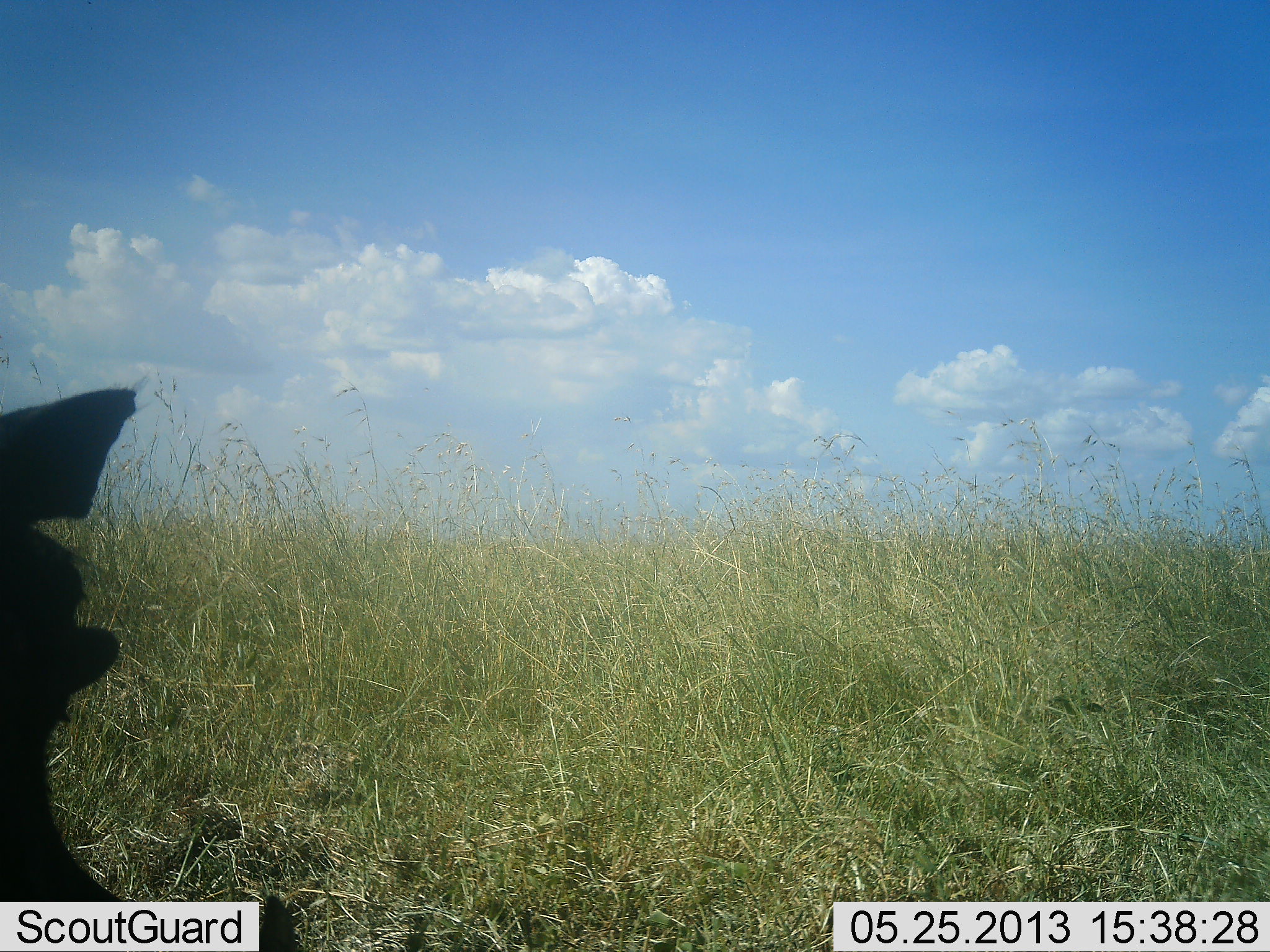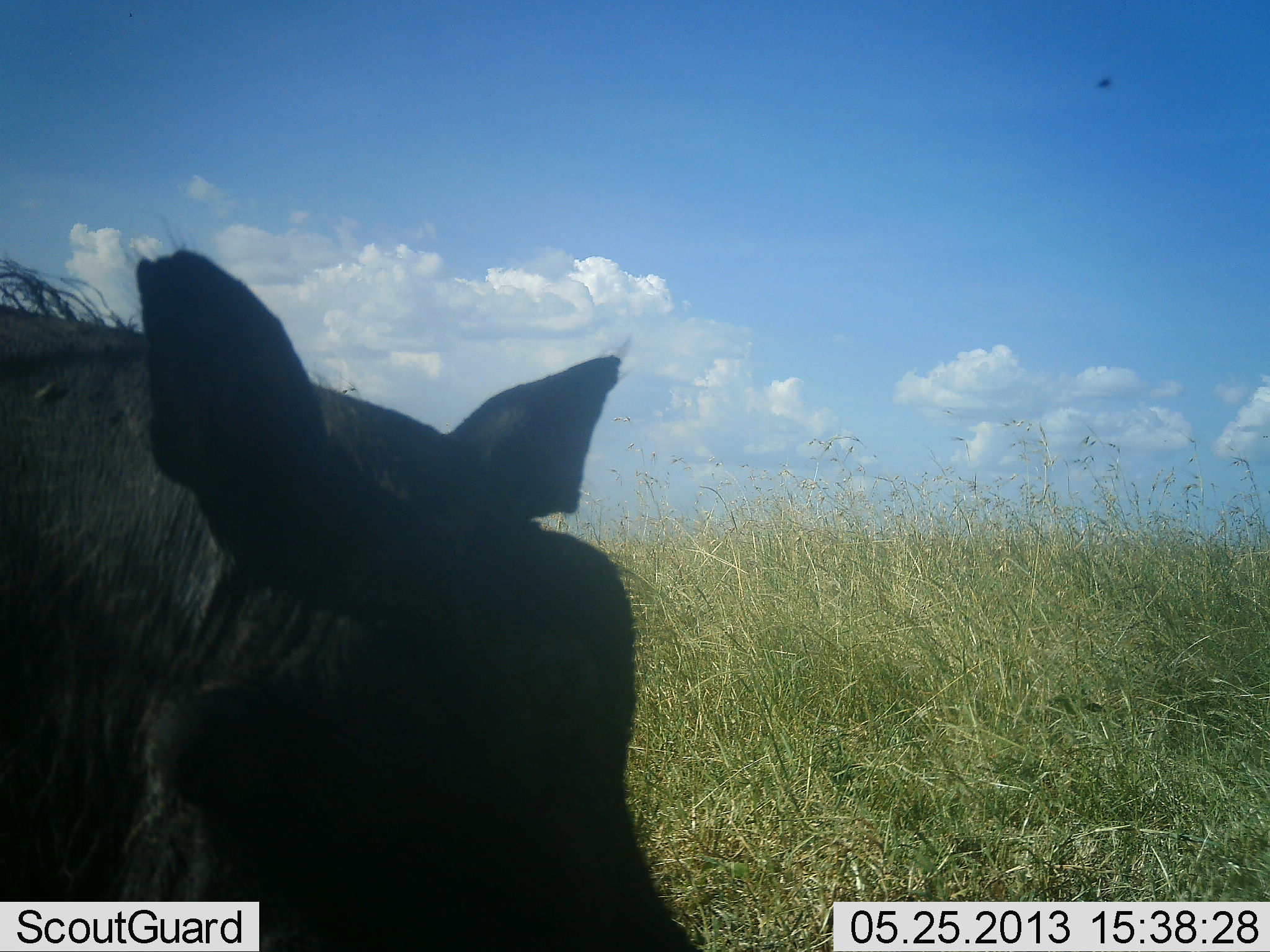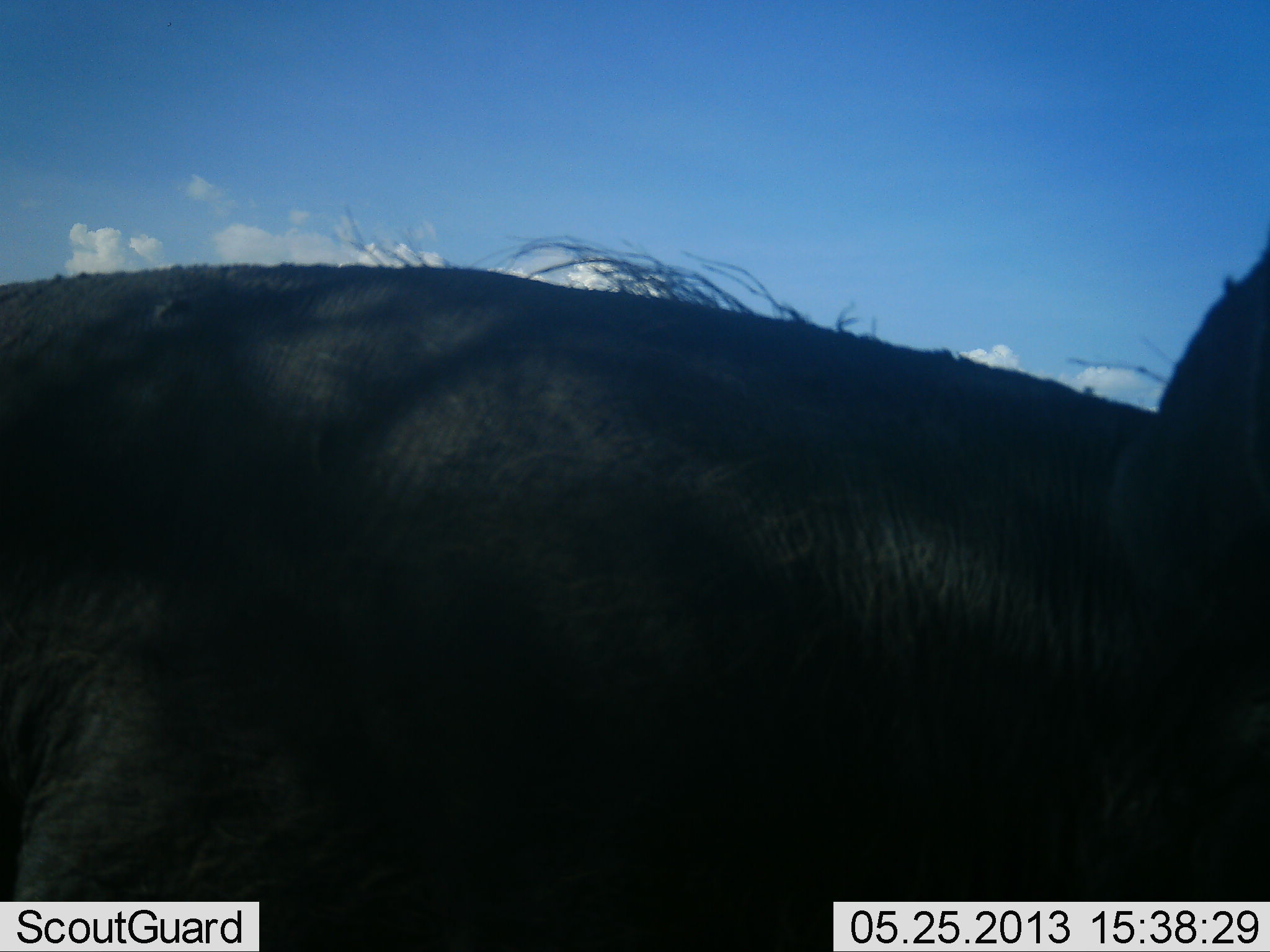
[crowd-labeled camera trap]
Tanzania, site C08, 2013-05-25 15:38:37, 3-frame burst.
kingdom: Animalia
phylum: Chordata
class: Mammalia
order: Artiodactyla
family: Suidae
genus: Phacochoerus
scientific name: Phacochoerus africanus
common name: warthog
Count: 1.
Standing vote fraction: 10%.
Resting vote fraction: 0%.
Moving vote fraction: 90%.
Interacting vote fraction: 0%.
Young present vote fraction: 0%.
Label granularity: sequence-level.